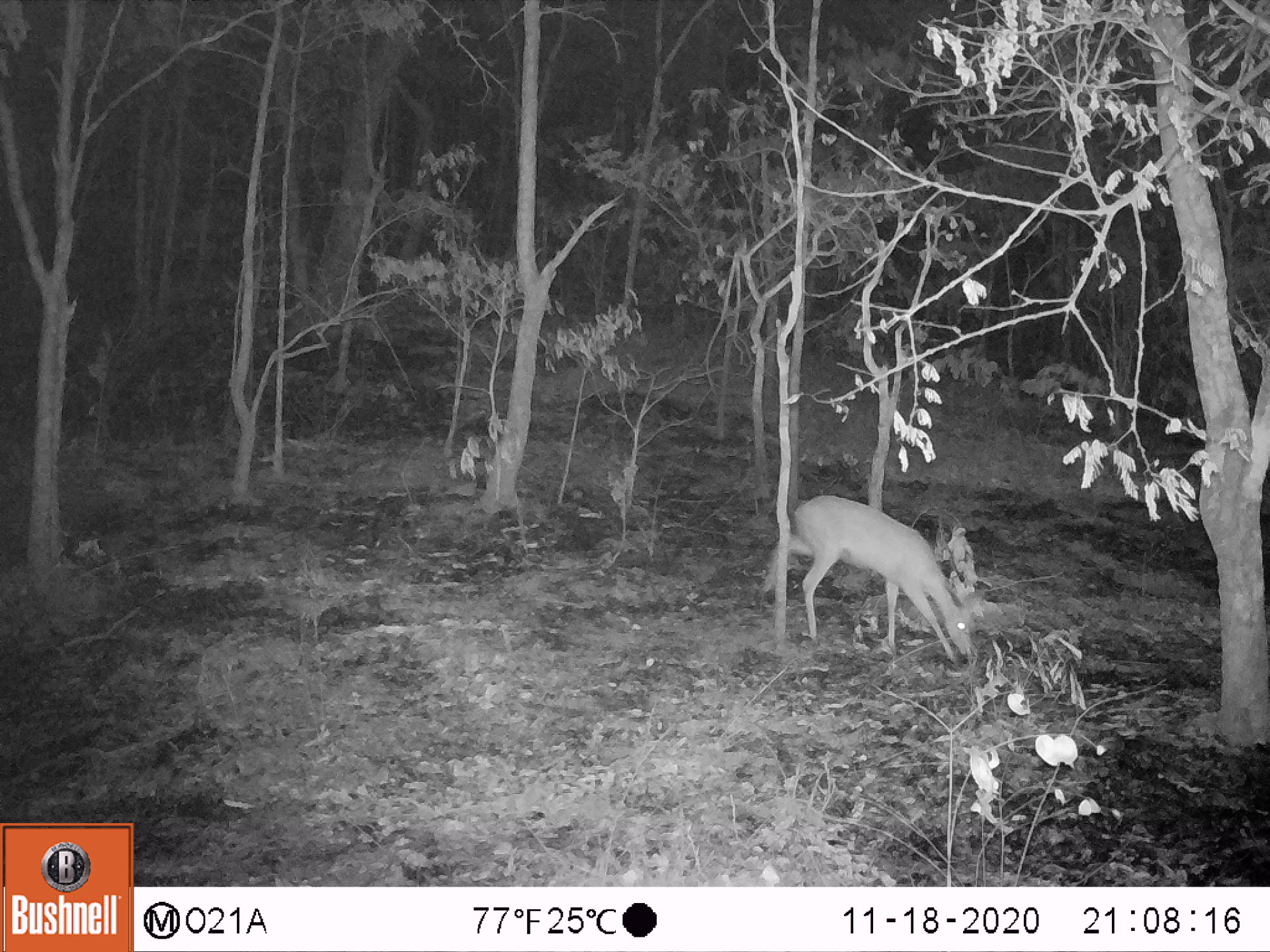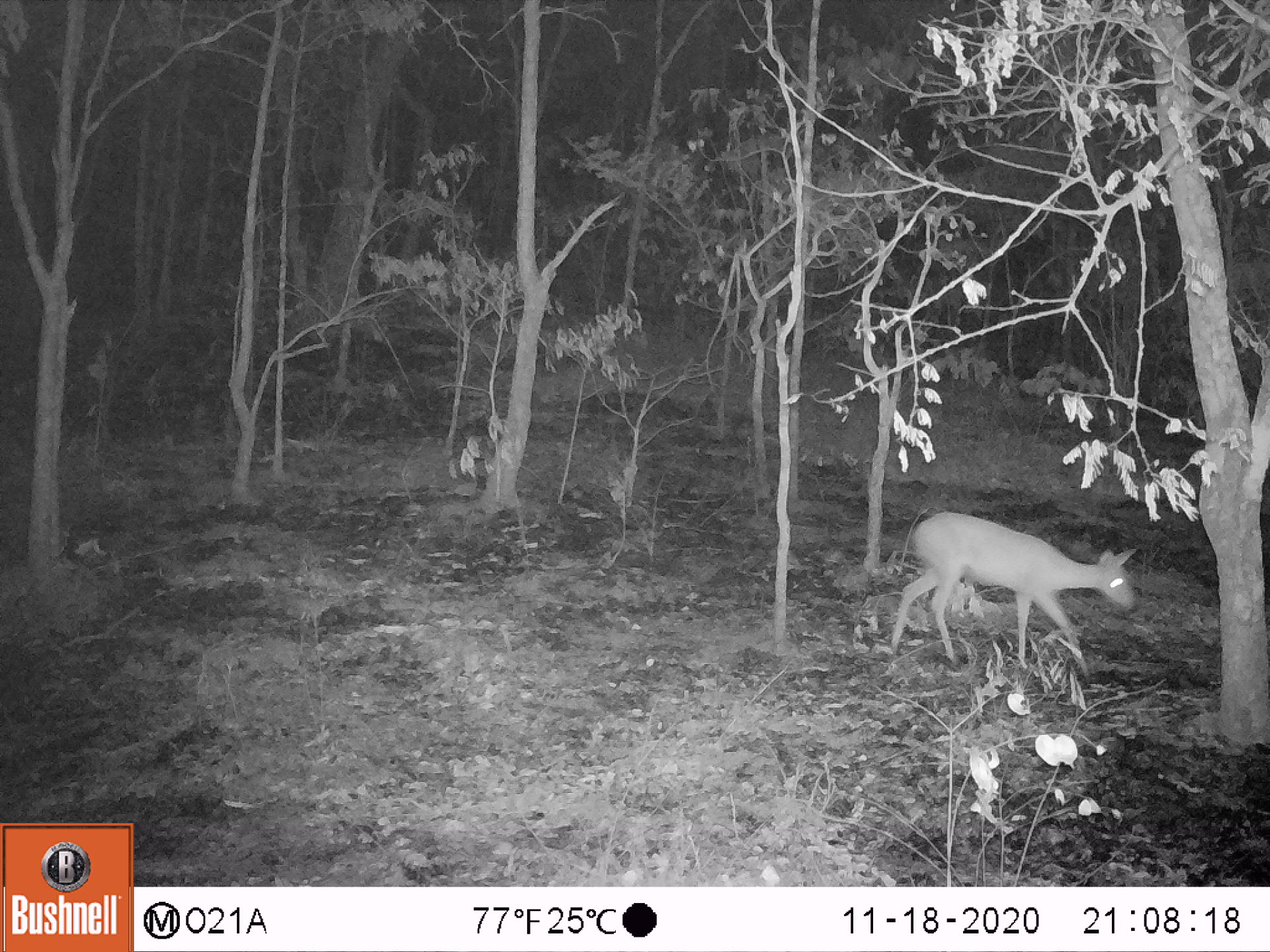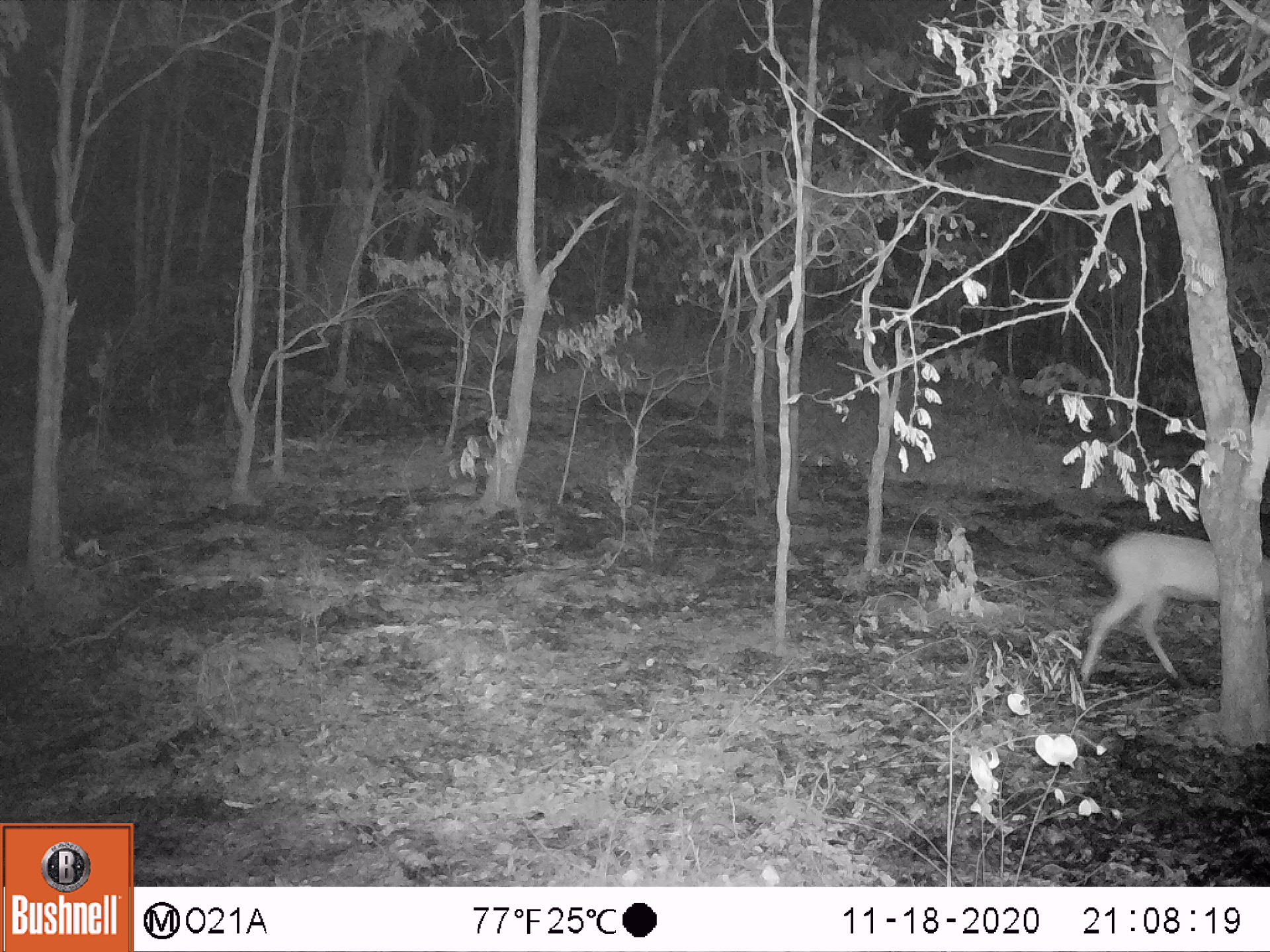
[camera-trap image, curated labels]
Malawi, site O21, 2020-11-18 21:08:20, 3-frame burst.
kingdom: Animalia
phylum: Chordata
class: Mammalia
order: Artiodactyla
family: Bovidae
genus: Sylvicapra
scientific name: Sylvicapra grimmia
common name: common duiker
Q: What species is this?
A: Common duiker (Sylvicapra grimmia).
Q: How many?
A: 1.